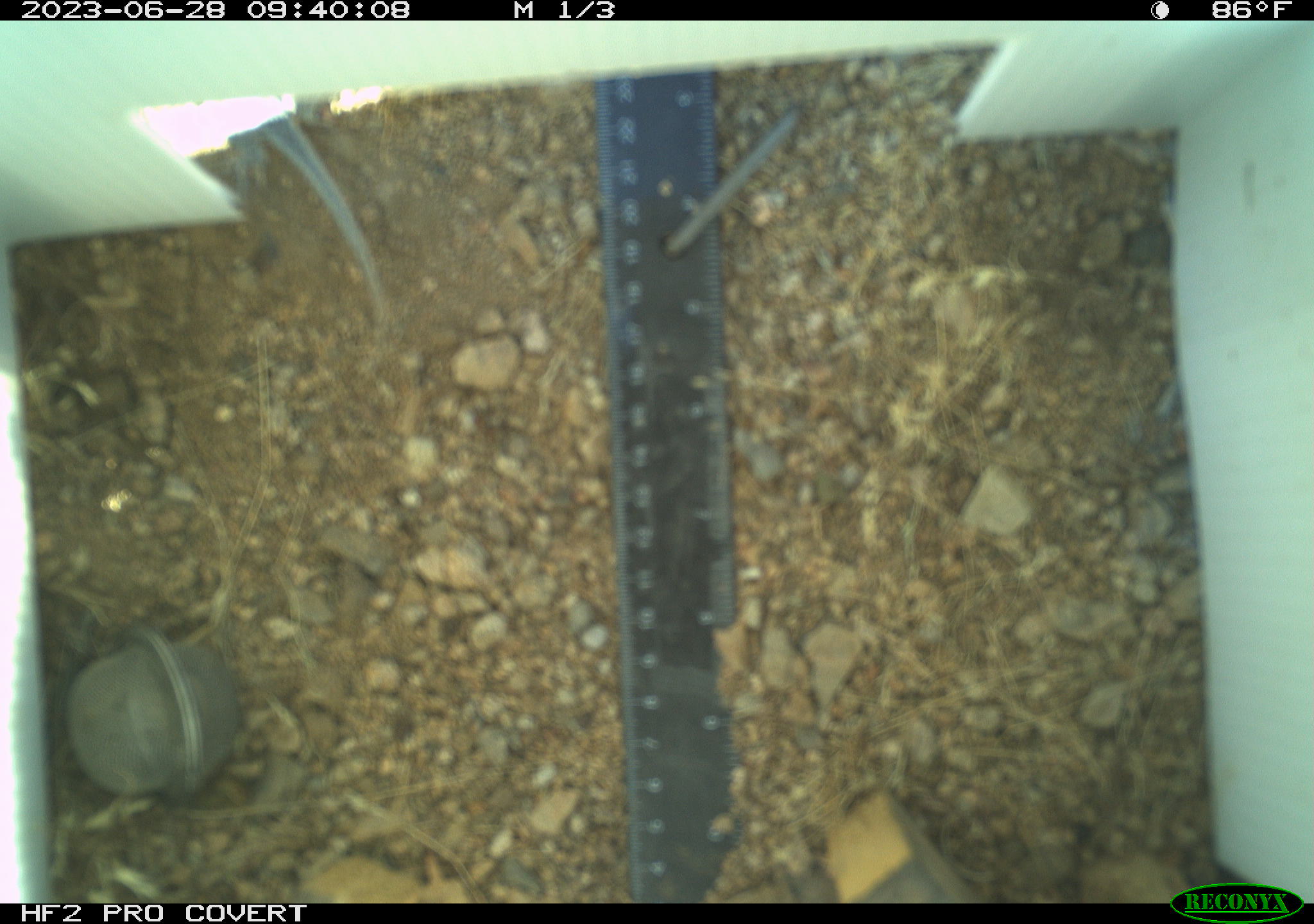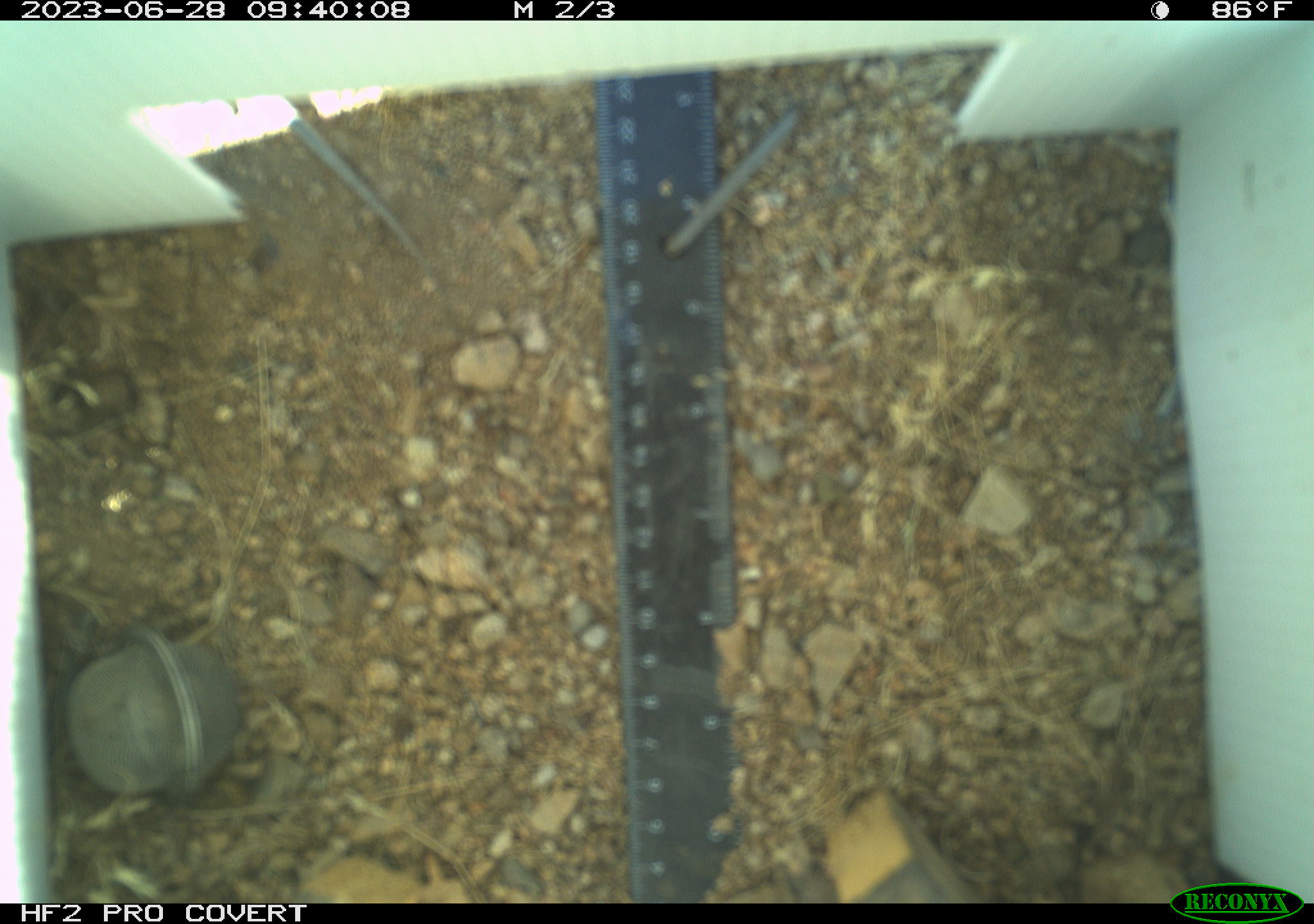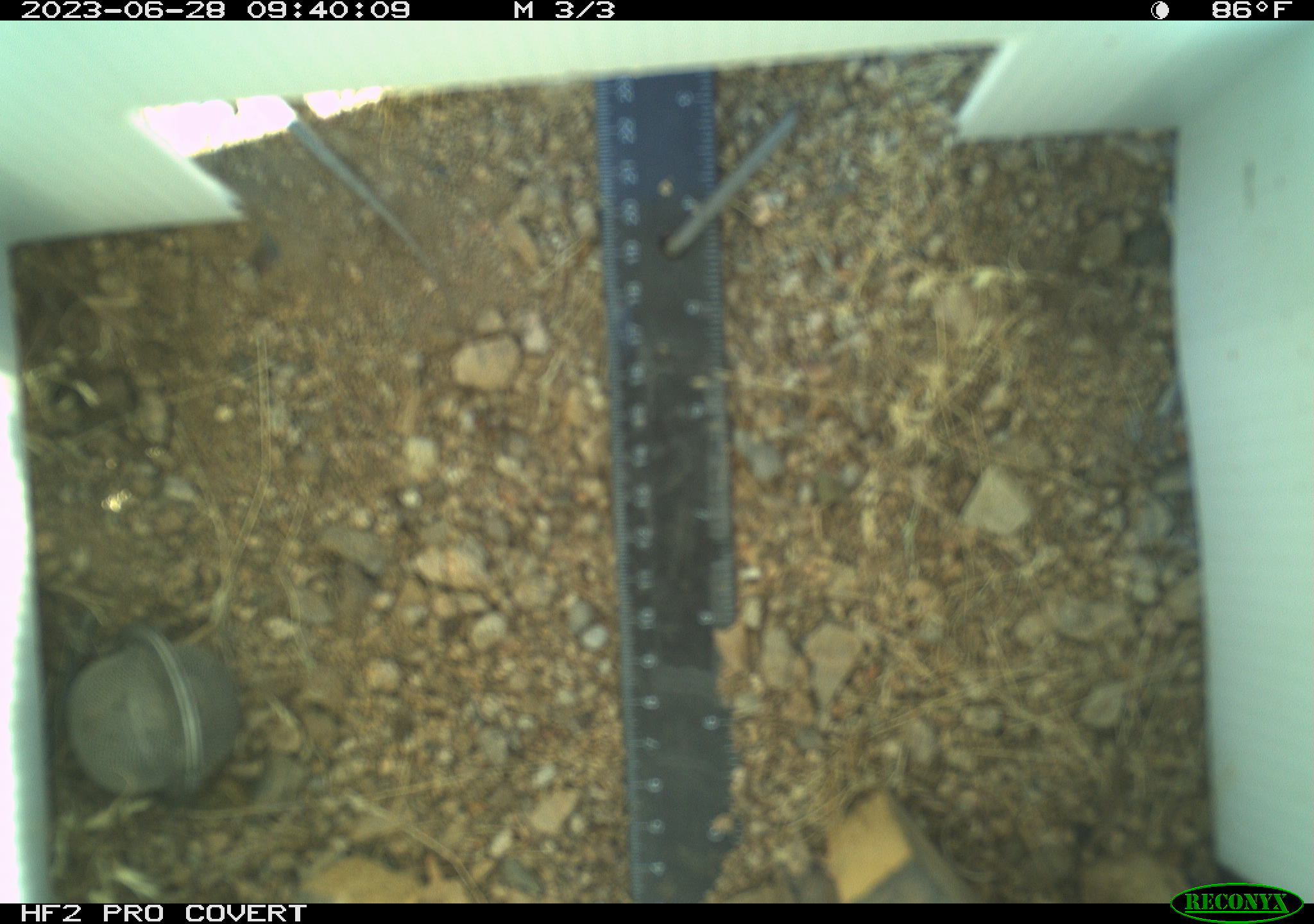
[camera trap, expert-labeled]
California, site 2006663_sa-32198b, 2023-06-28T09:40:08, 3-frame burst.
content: unidentified animal